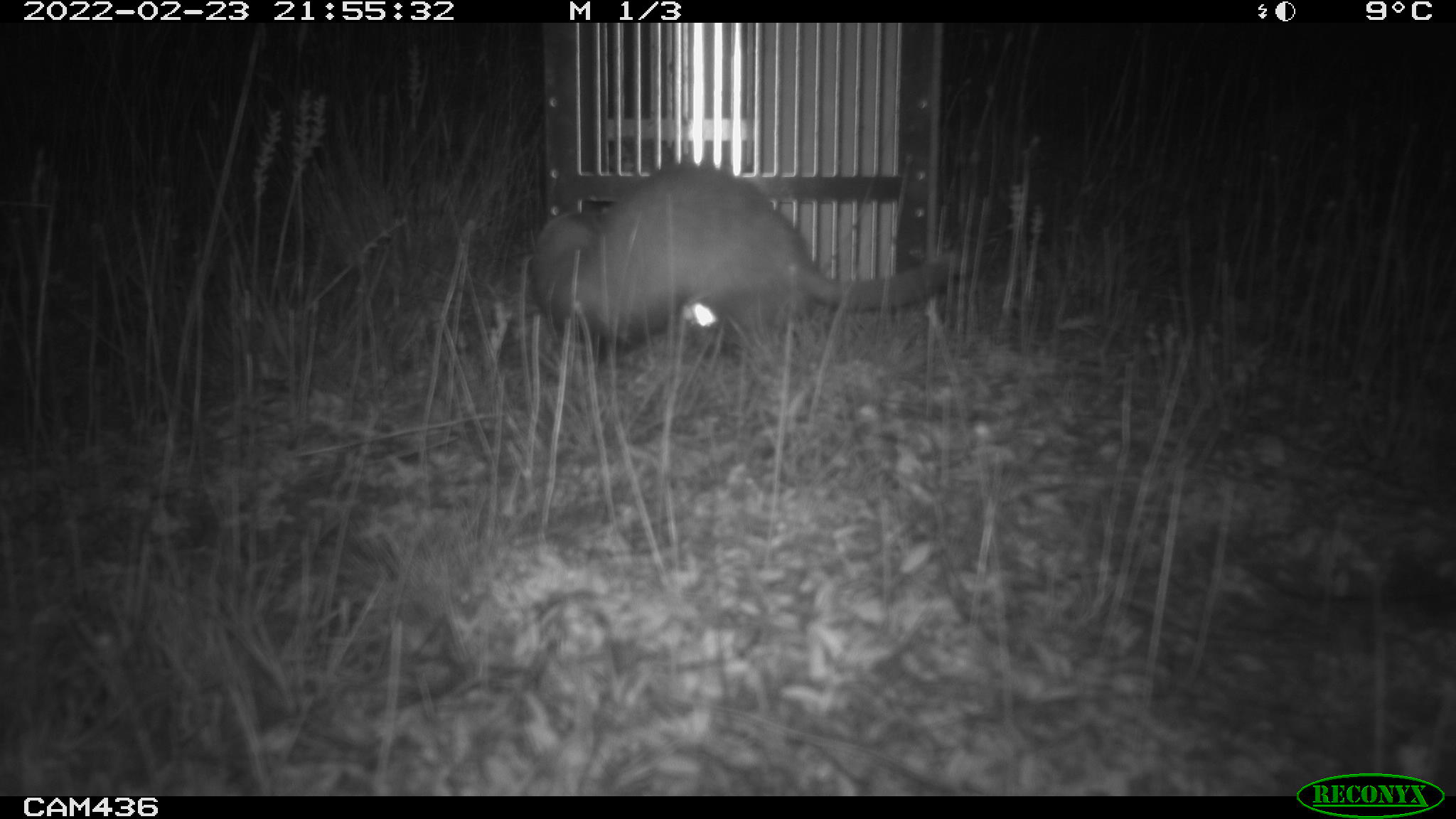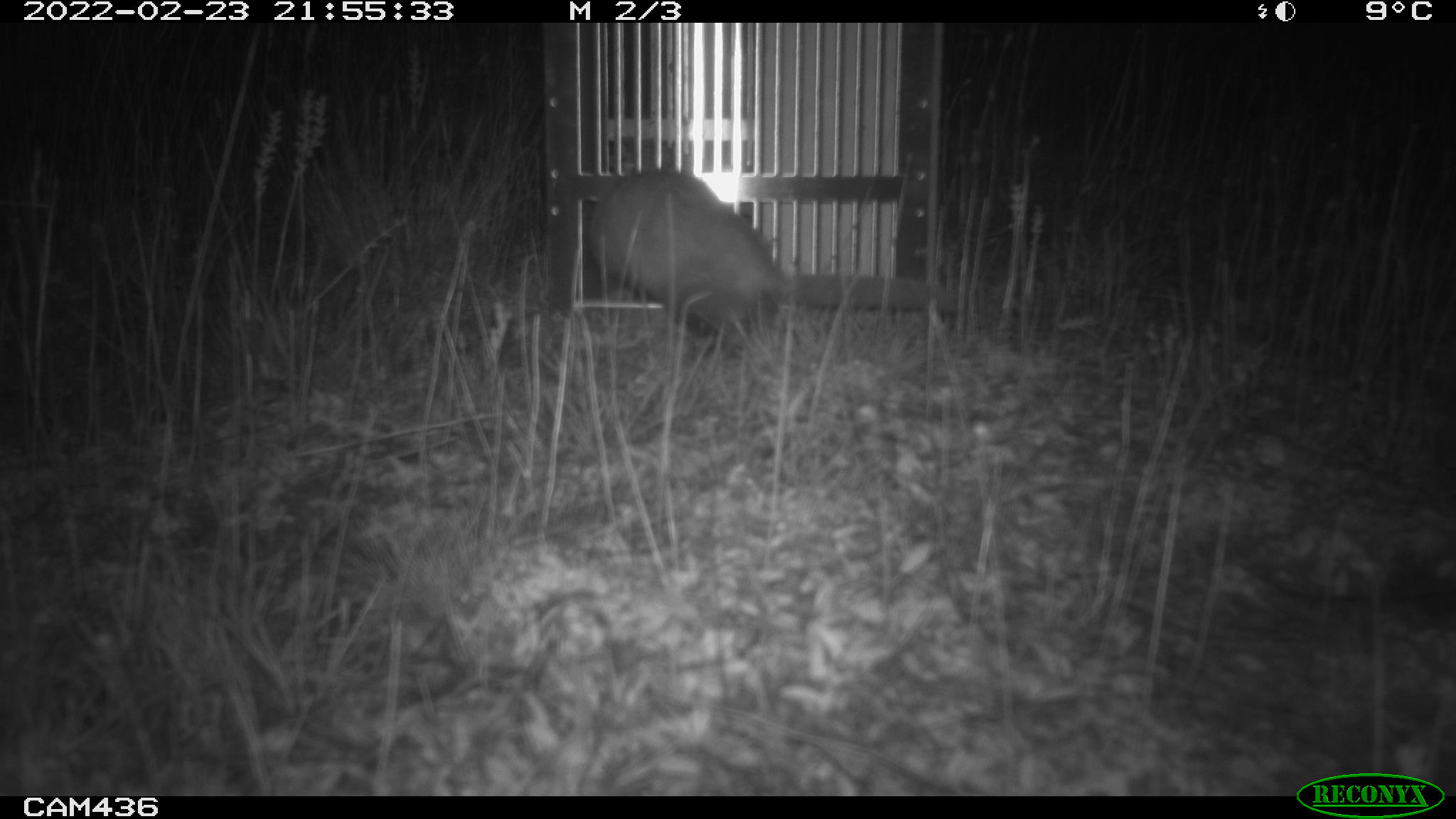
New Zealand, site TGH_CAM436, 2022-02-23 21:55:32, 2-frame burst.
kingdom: Animalia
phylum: Chordata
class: Mammalia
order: Carnivora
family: Mustelidae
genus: Mustela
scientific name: Mustela furo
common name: ferret